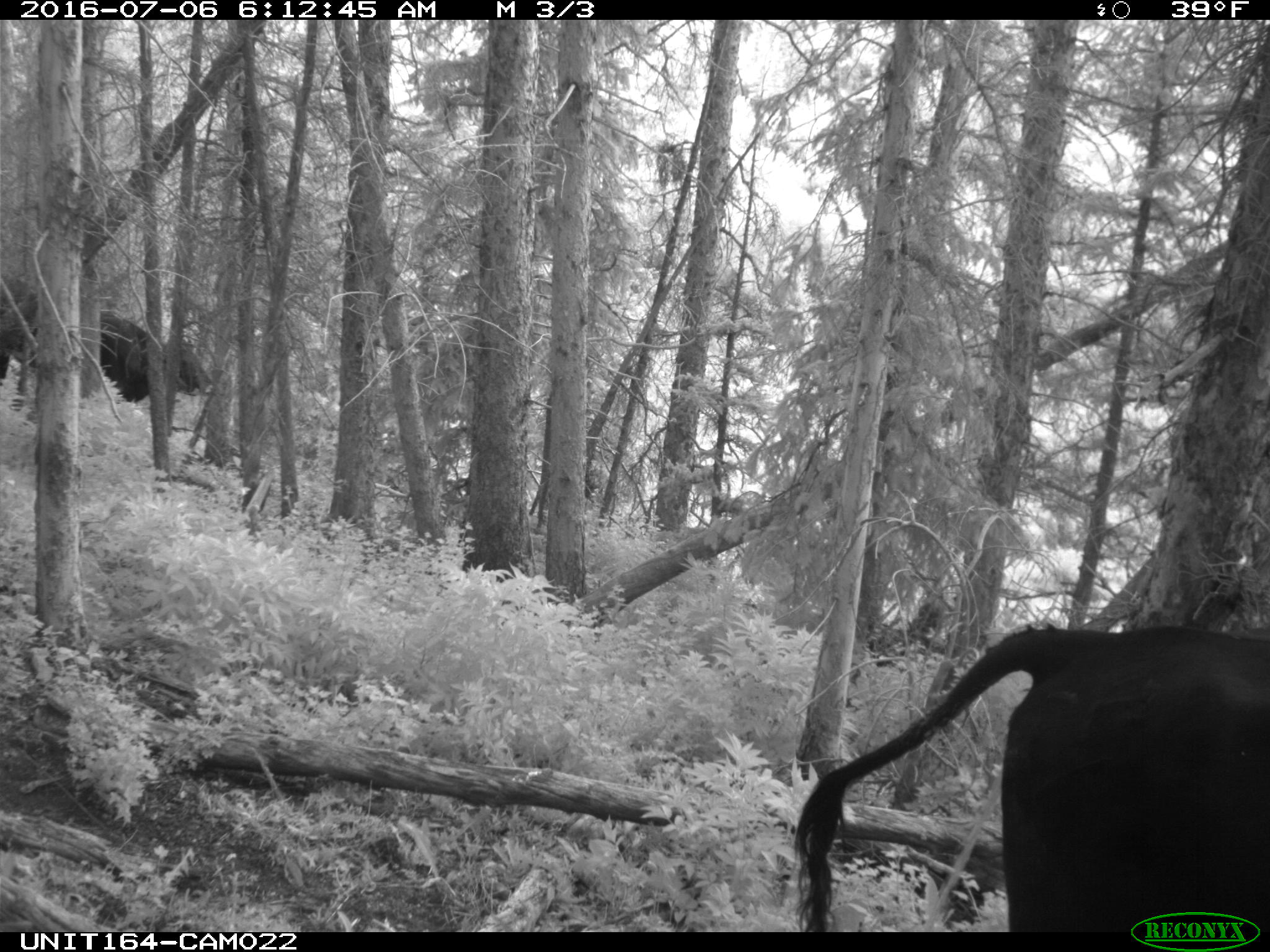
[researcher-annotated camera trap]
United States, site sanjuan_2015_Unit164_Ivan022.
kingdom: Animalia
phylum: Chordata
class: Mammalia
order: Artiodactyla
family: Bovidae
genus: Bos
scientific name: Bos taurus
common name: domestic cow